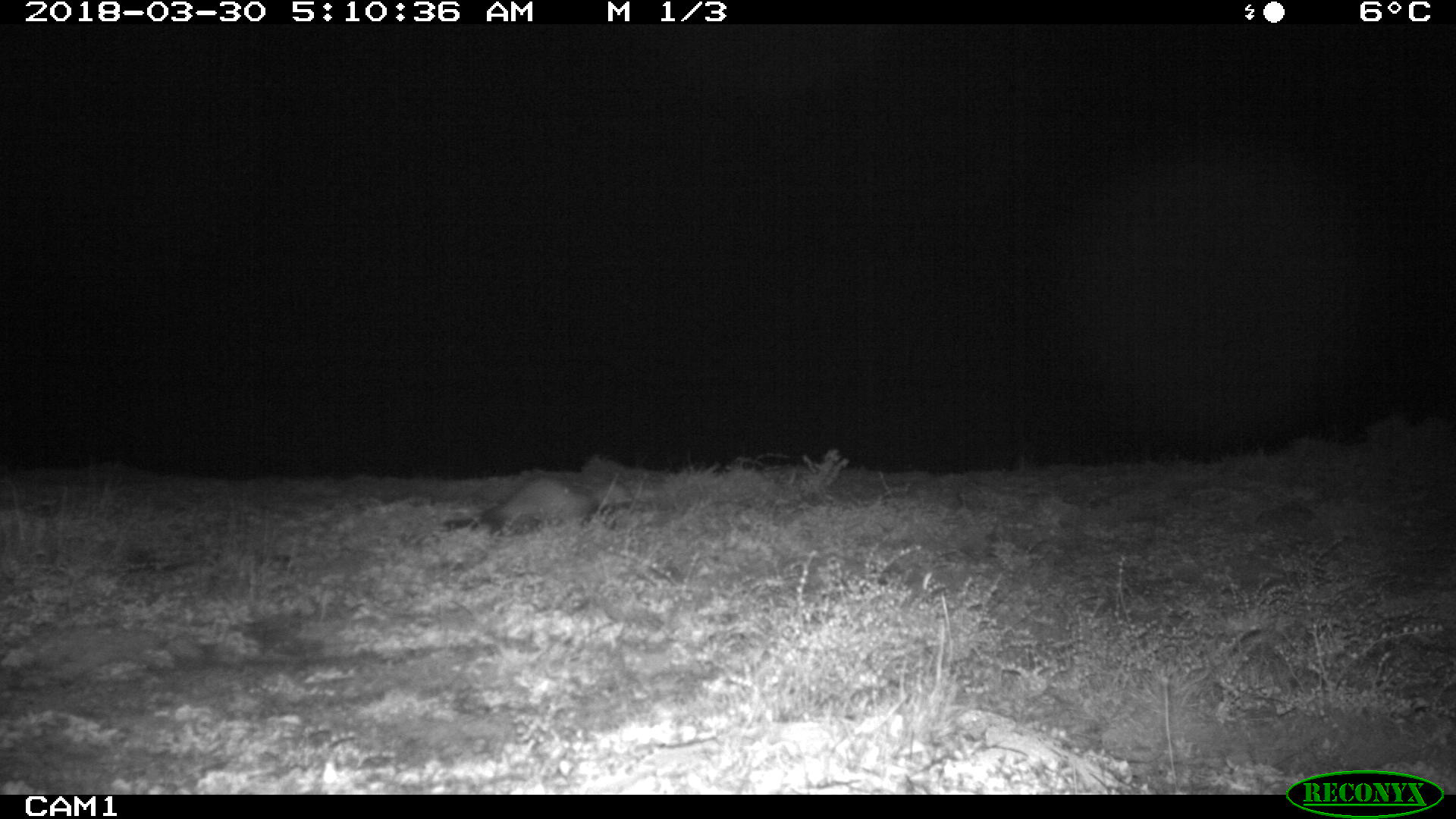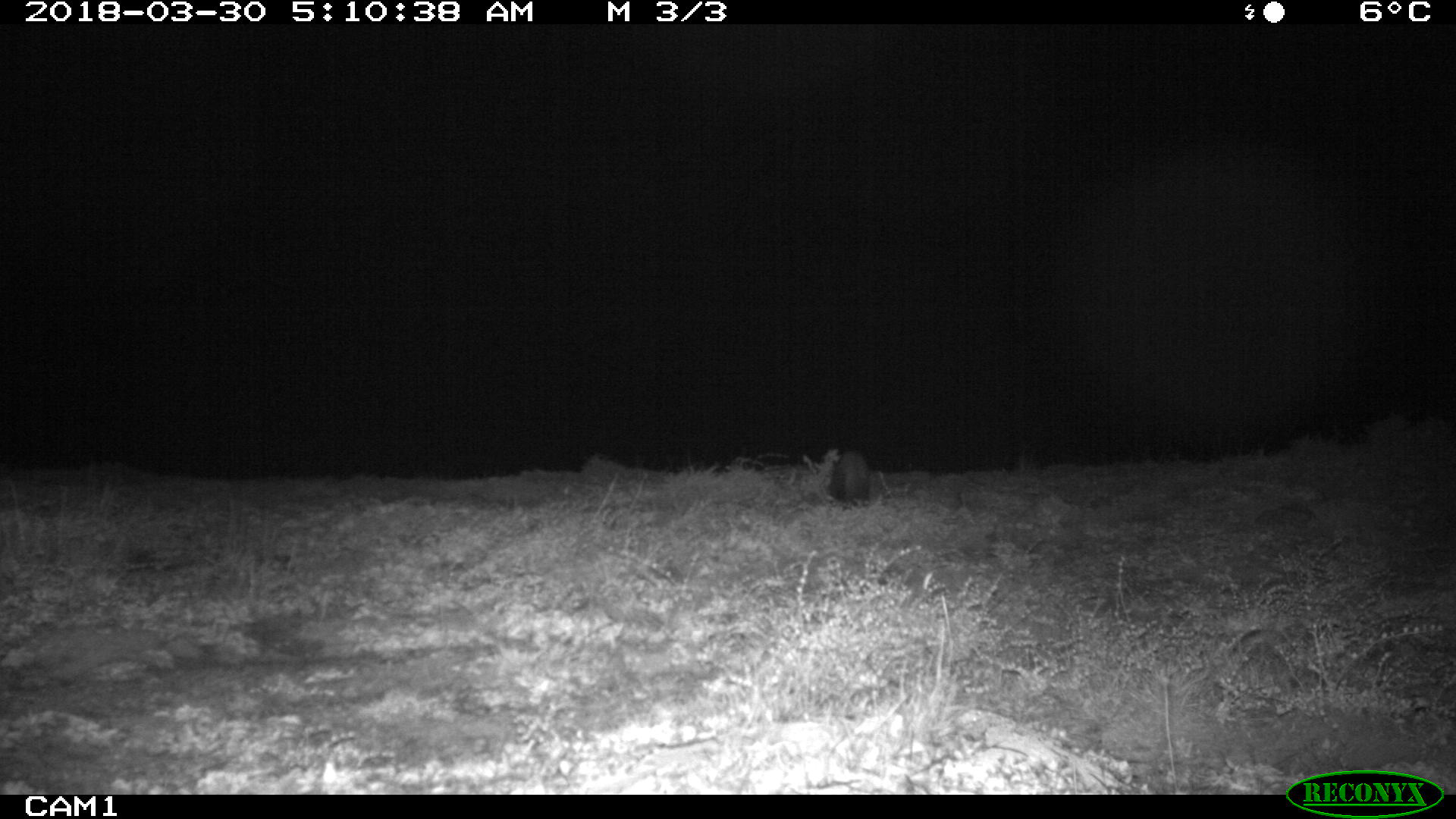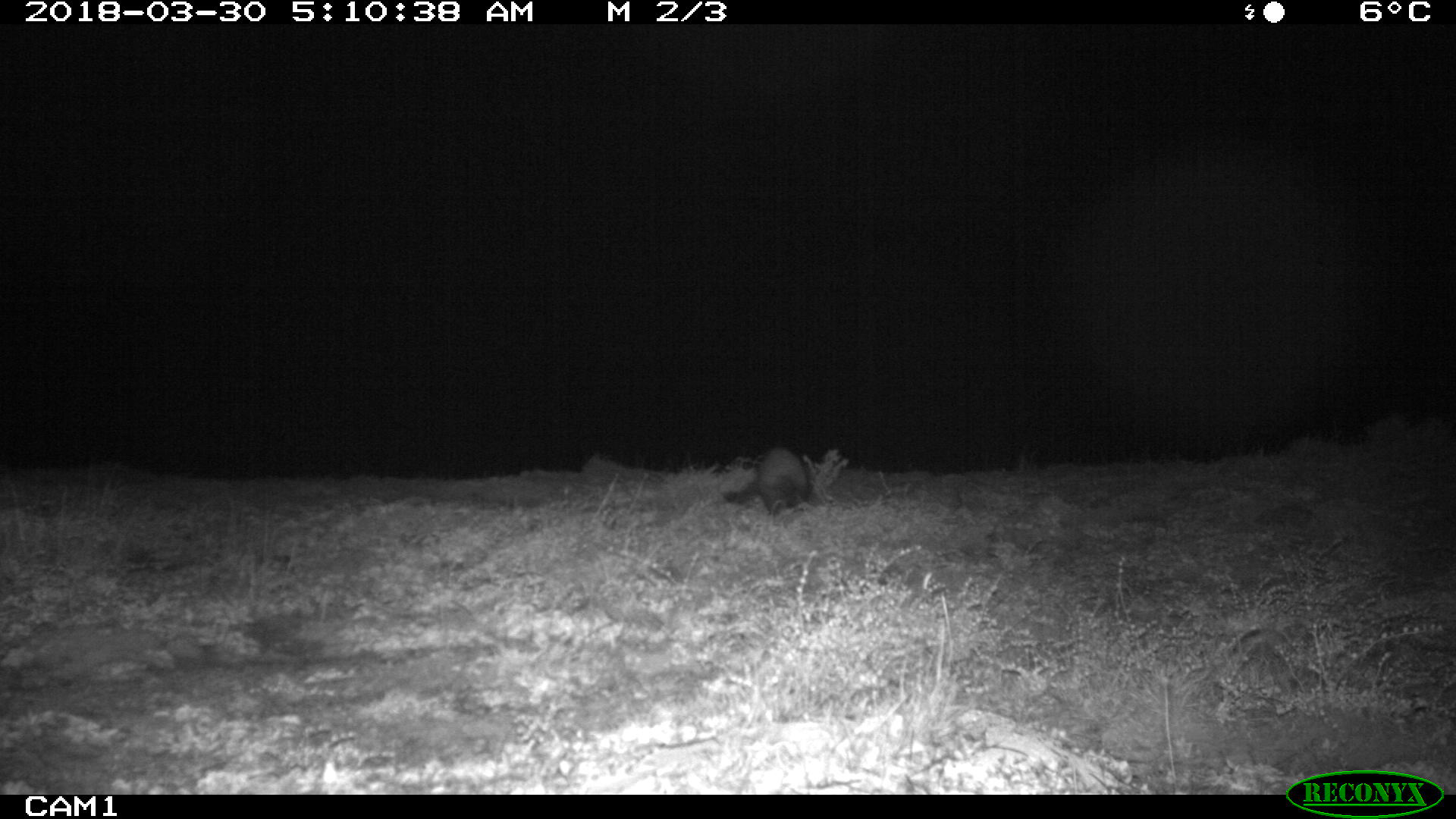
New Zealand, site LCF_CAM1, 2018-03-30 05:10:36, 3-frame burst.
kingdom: Animalia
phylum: Chordata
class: Mammalia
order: Carnivora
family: Mustelidae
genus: Mustela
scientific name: Mustela furo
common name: ferret